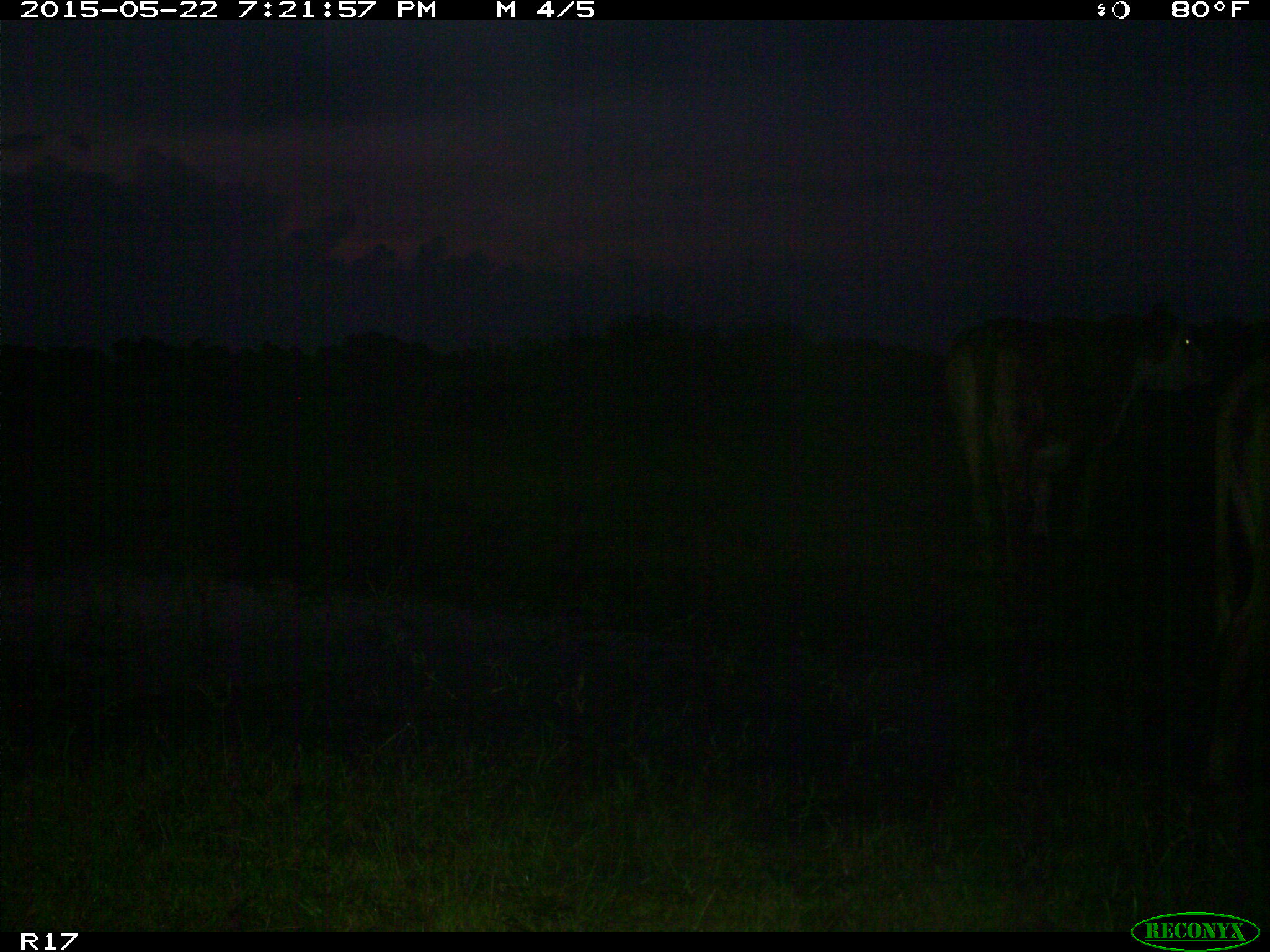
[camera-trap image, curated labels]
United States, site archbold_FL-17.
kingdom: Animalia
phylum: Chordata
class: Mammalia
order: Artiodactyla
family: Bovidae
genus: Bos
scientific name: Bos taurus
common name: domestic cow